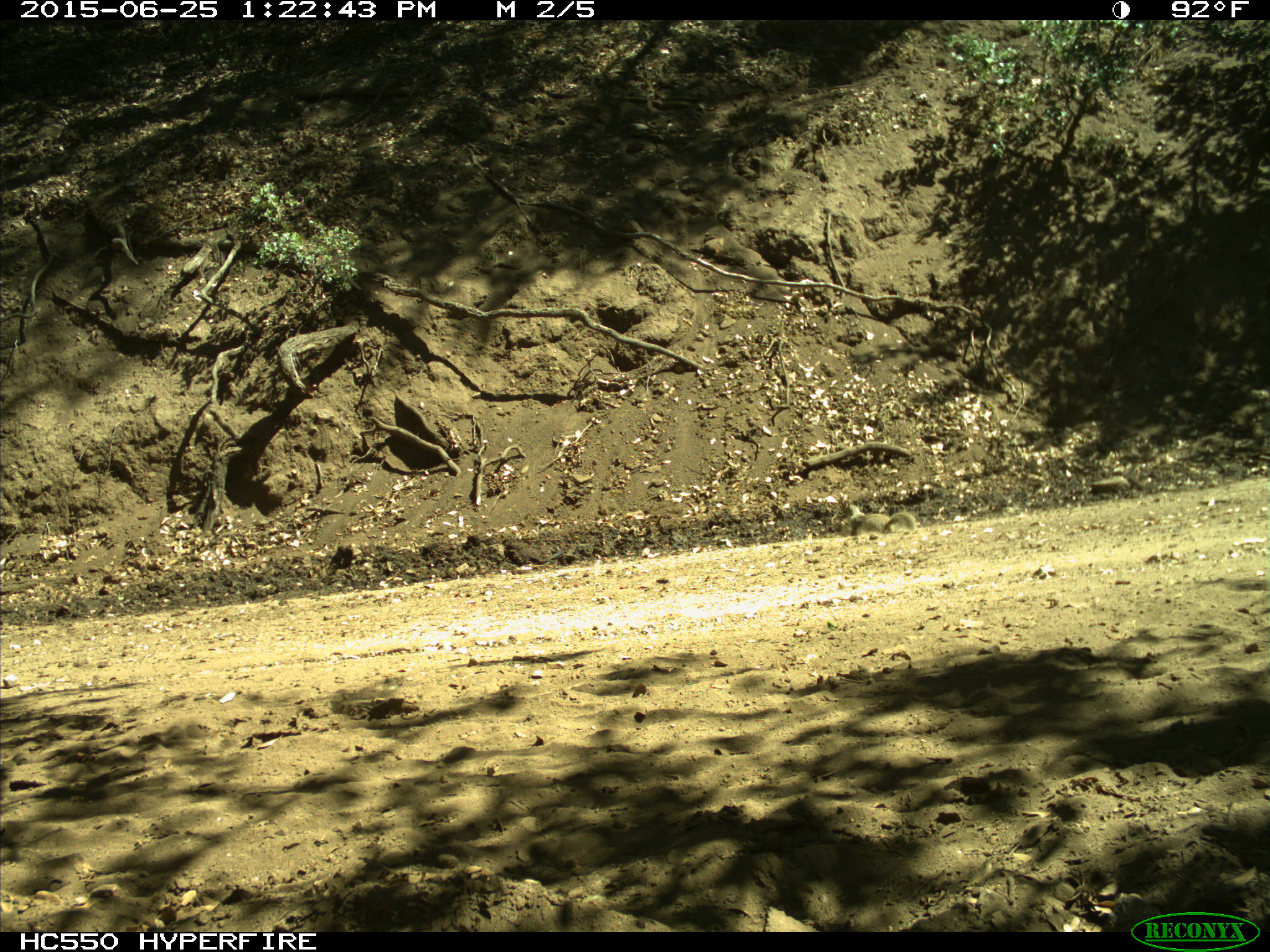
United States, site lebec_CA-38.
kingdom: Animalia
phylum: Chordata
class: Mammalia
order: Rodentia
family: Sciuridae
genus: Otospermophilus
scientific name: Otospermophilus beecheyi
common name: california ground squirrel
Otospermophilus beecheyi (california ground squirrel).